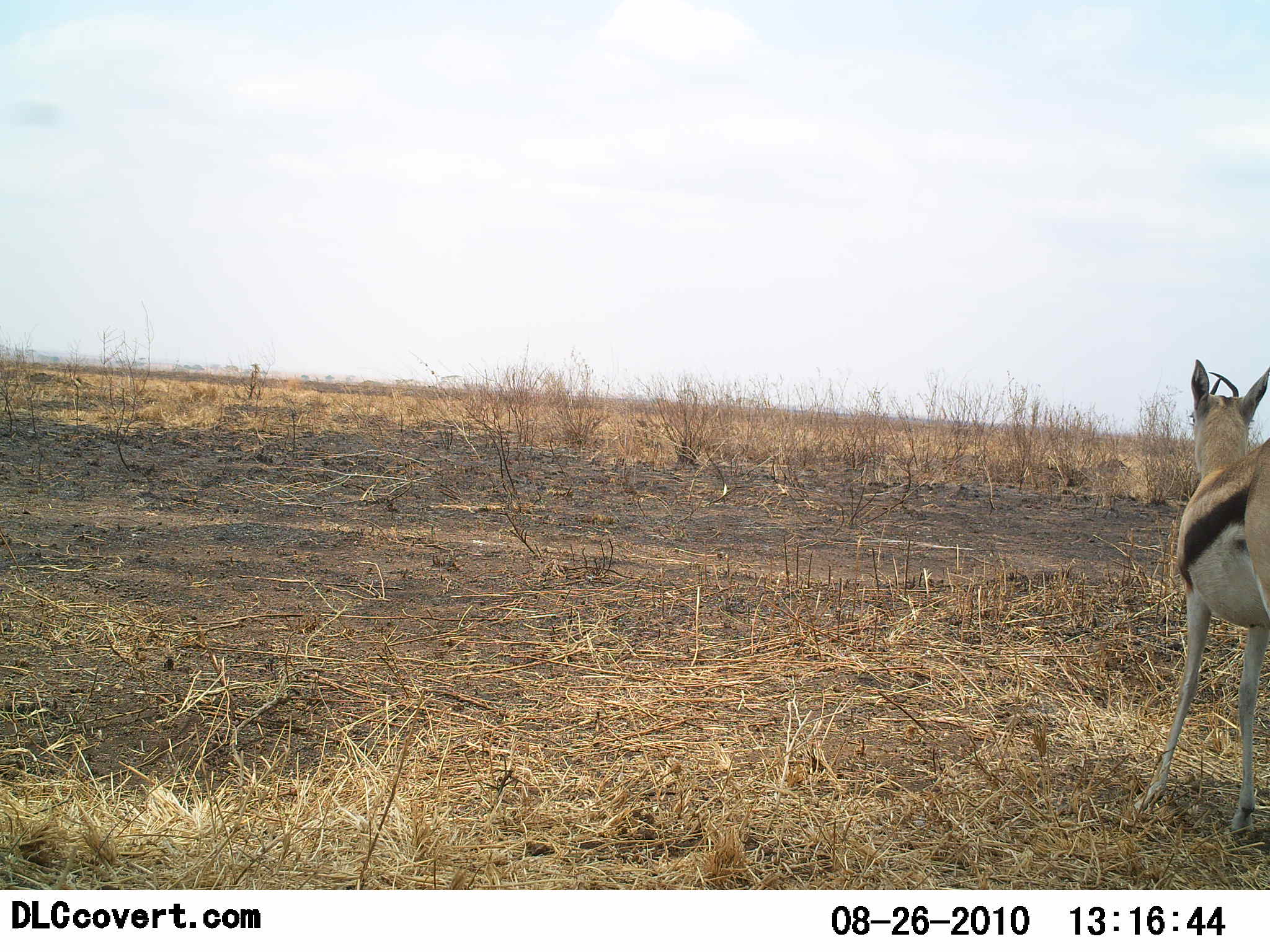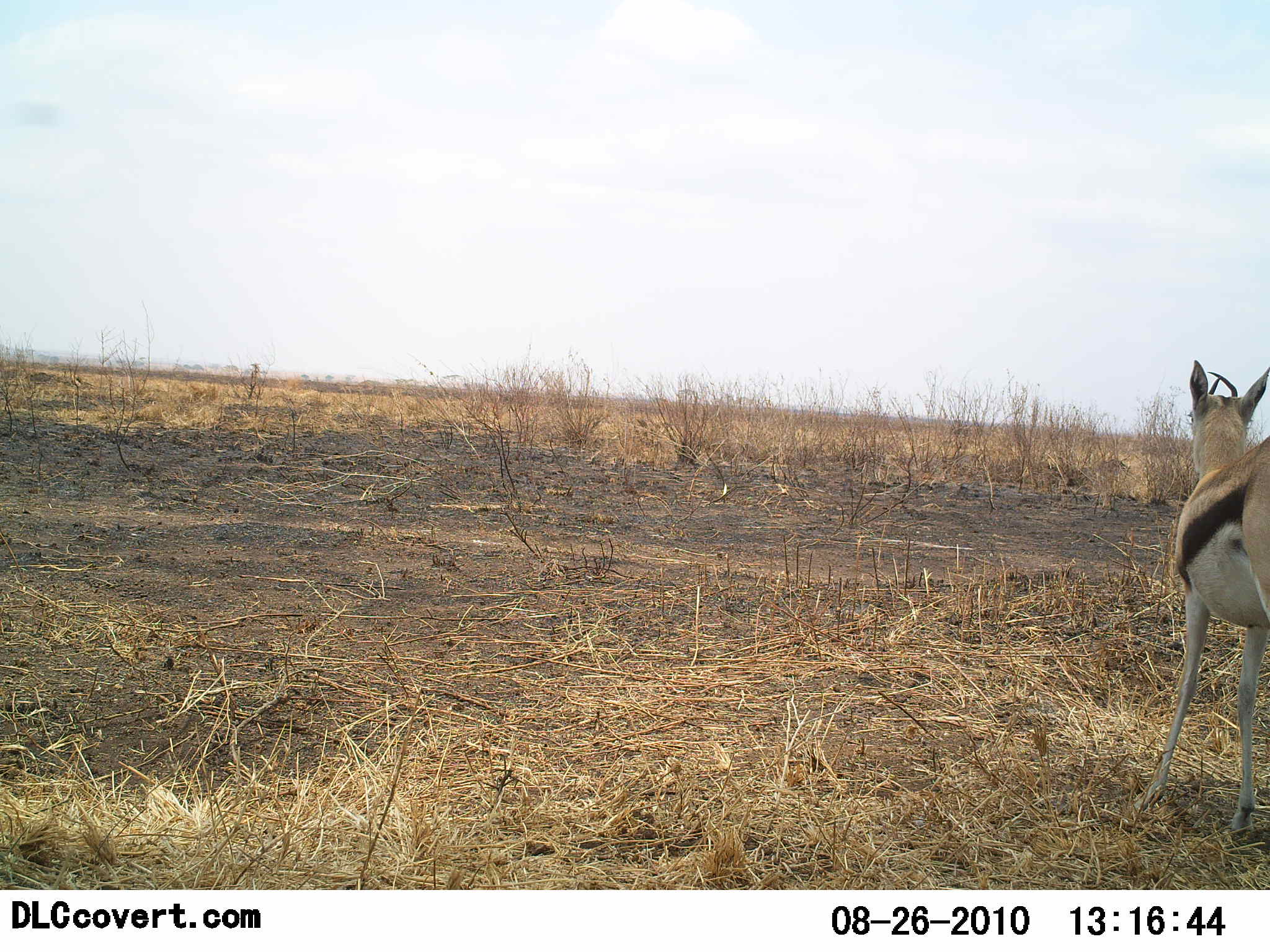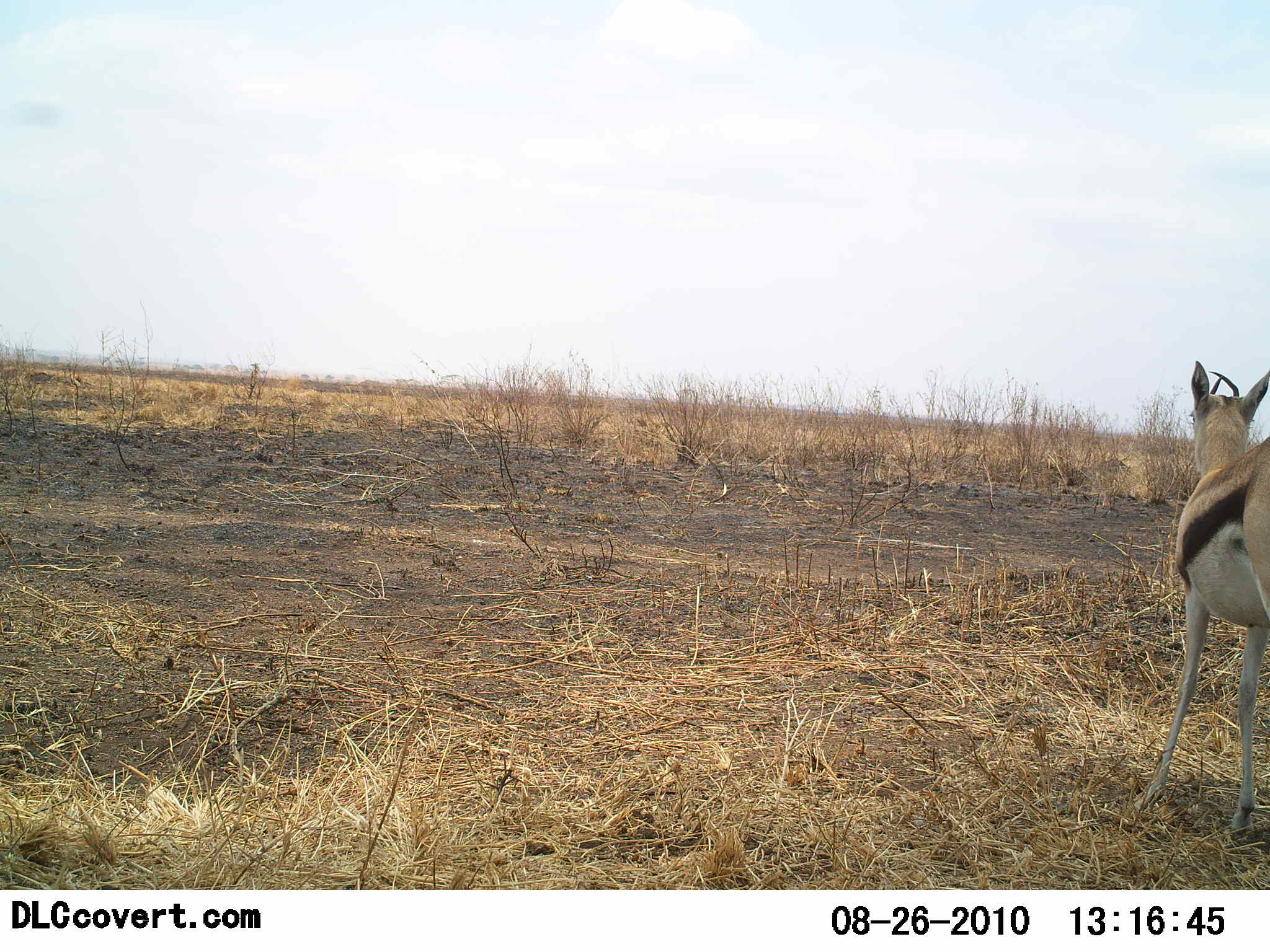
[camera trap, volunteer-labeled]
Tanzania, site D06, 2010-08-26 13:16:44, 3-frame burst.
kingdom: Animalia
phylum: Chordata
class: Mammalia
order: Artiodactyla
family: Bovidae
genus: Eudorcas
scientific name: Eudorcas thomsonii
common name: thomson's gazelle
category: gazellethomsons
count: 1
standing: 100%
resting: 7%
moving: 0%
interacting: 0%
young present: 0%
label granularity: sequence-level